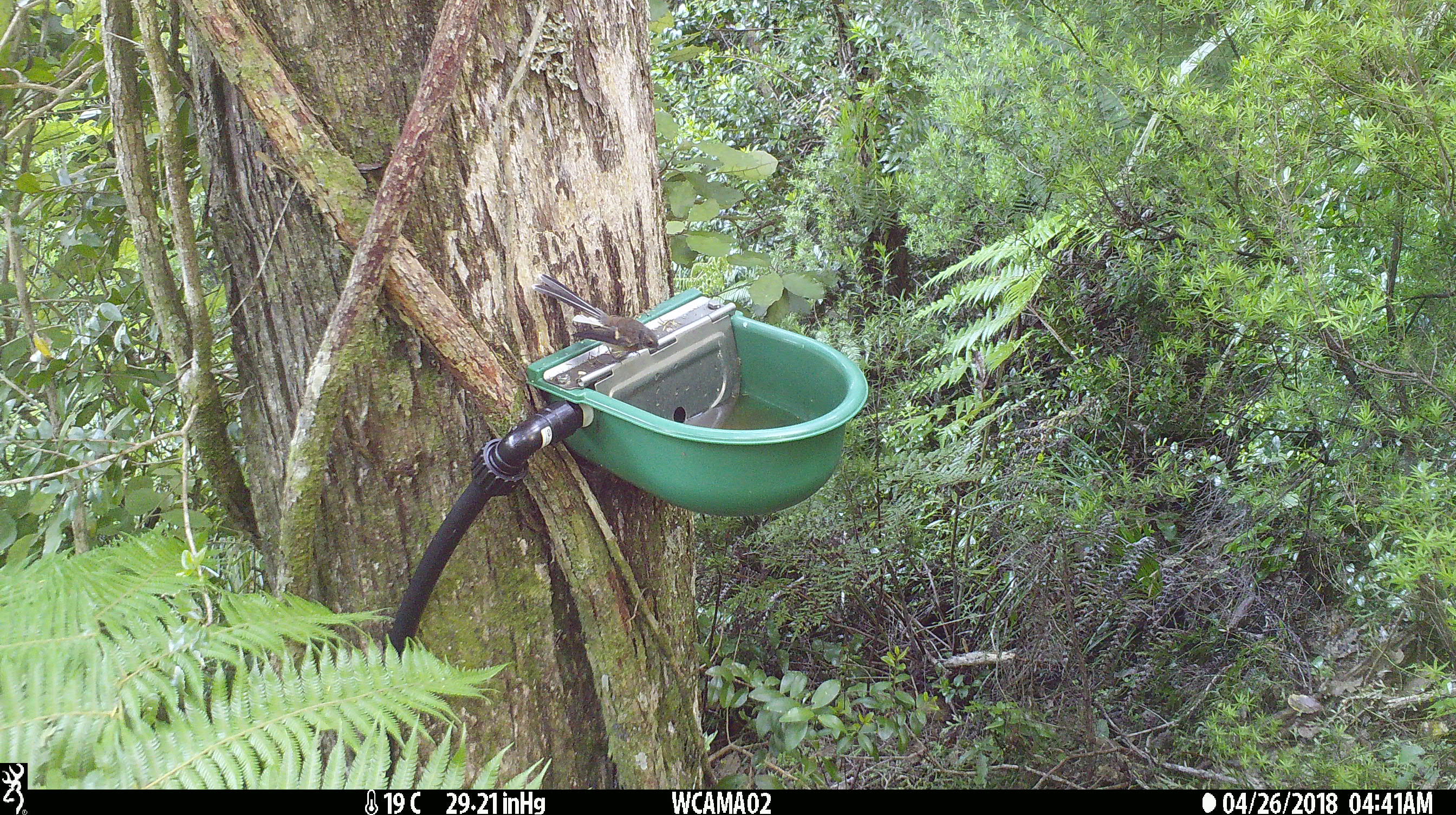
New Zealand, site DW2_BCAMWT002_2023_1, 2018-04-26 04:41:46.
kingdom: Animalia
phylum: Chordata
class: Aves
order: Passeriformes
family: Rhipiduridae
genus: Rhipidura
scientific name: Rhipidura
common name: fantails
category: fantail